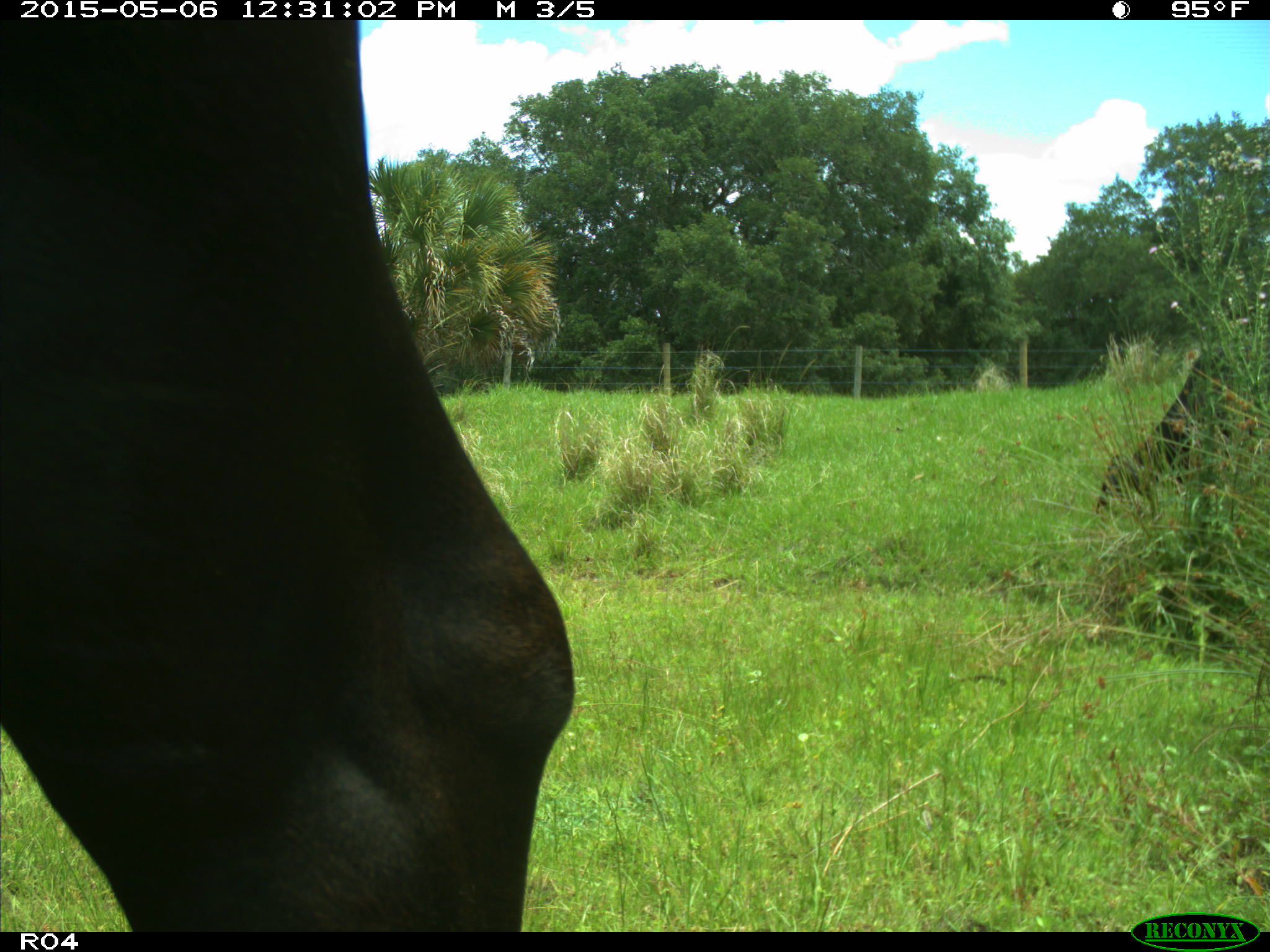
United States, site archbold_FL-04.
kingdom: Animalia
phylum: Chordata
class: Mammalia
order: Artiodactyla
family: Bovidae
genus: Bos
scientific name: Bos taurus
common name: domestic cow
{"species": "Bos taurus (domestic cow)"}